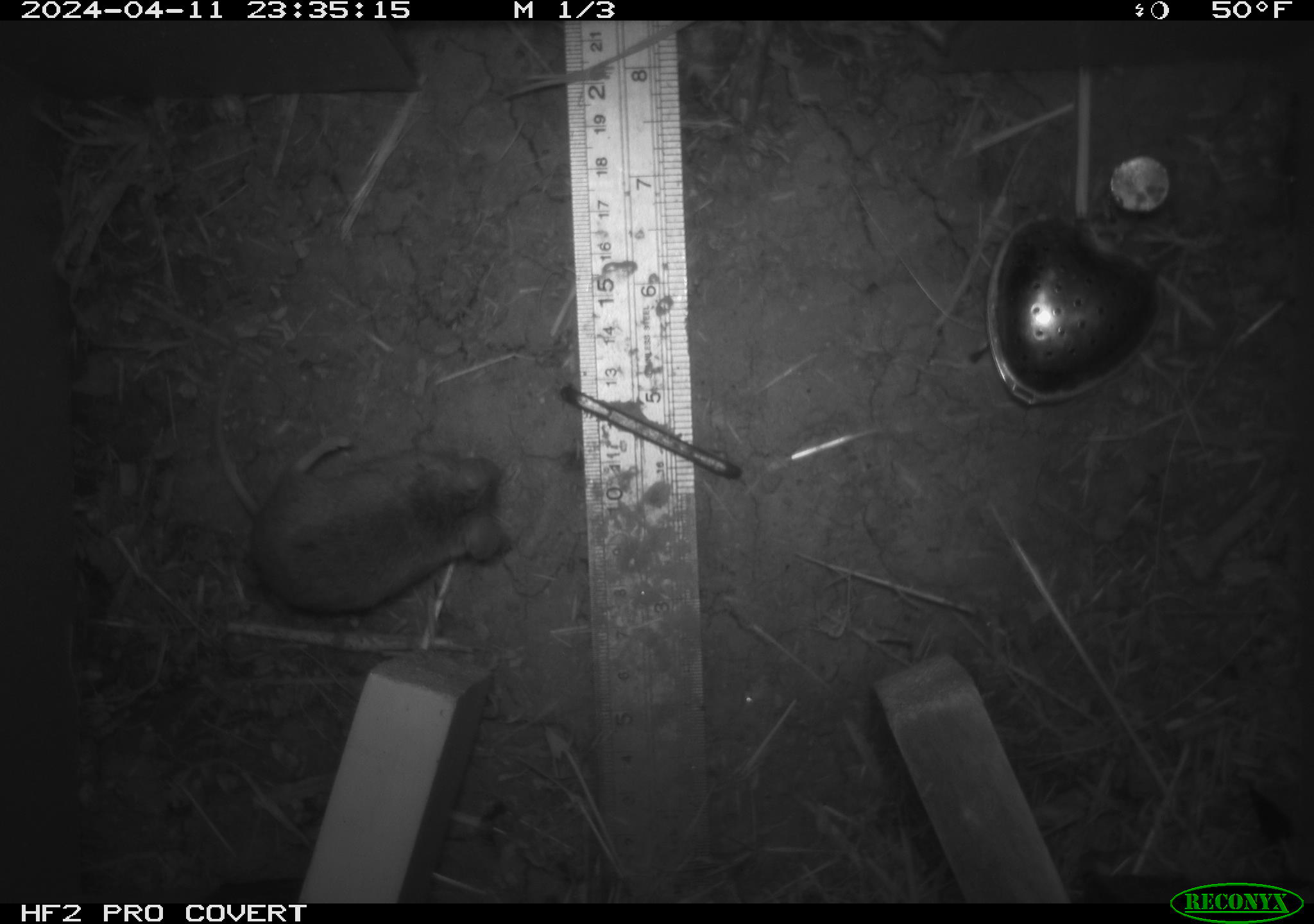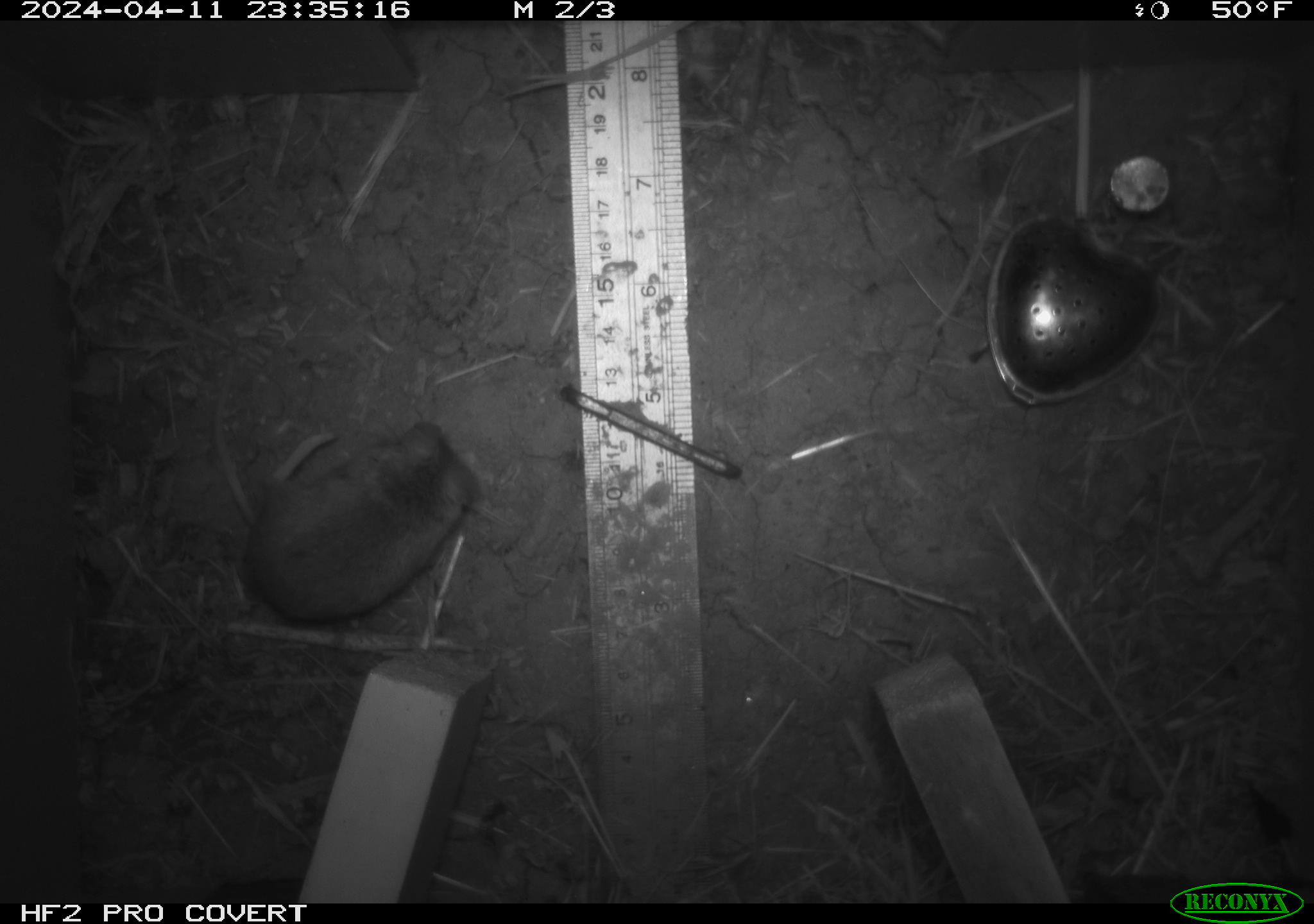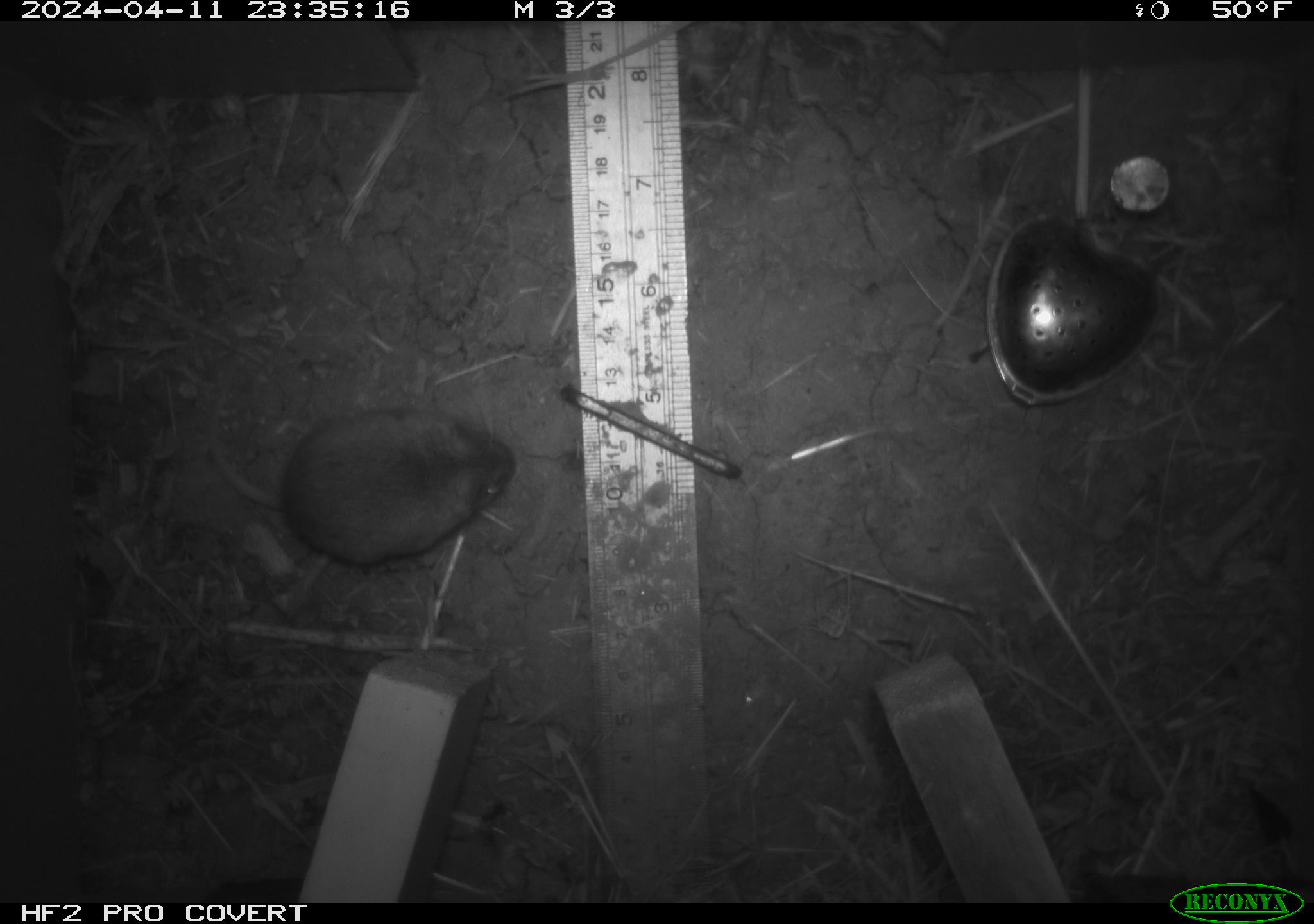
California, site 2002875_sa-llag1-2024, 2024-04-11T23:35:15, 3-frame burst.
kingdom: Animalia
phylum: Chordata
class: Mammalia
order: Rodentia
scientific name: Rodentia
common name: mouse species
Mouse species (Rodentia).